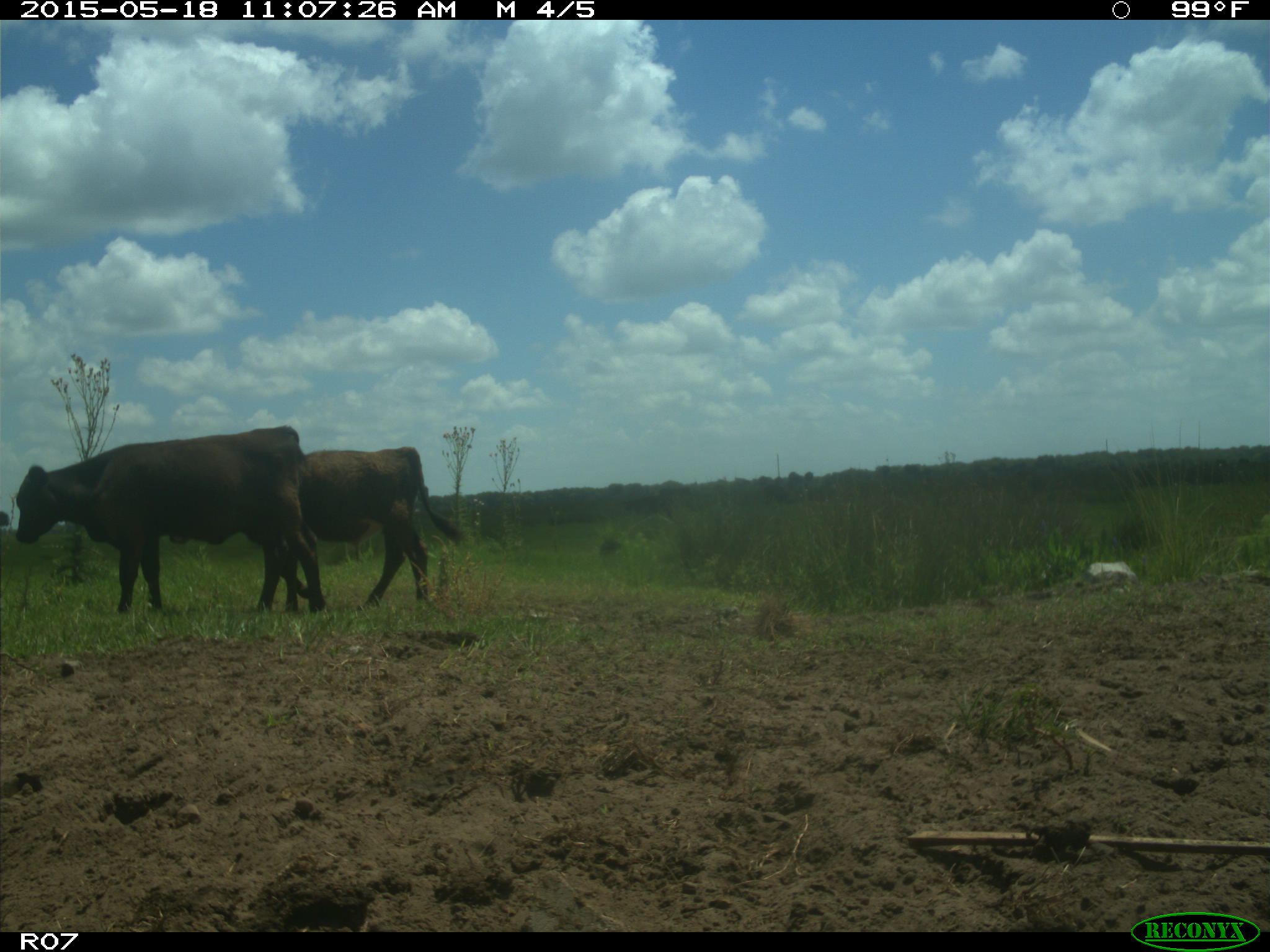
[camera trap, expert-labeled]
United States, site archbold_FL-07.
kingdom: Animalia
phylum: Chordata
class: Mammalia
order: Artiodactyla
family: Bovidae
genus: Bos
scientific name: Bos taurus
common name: domestic cow